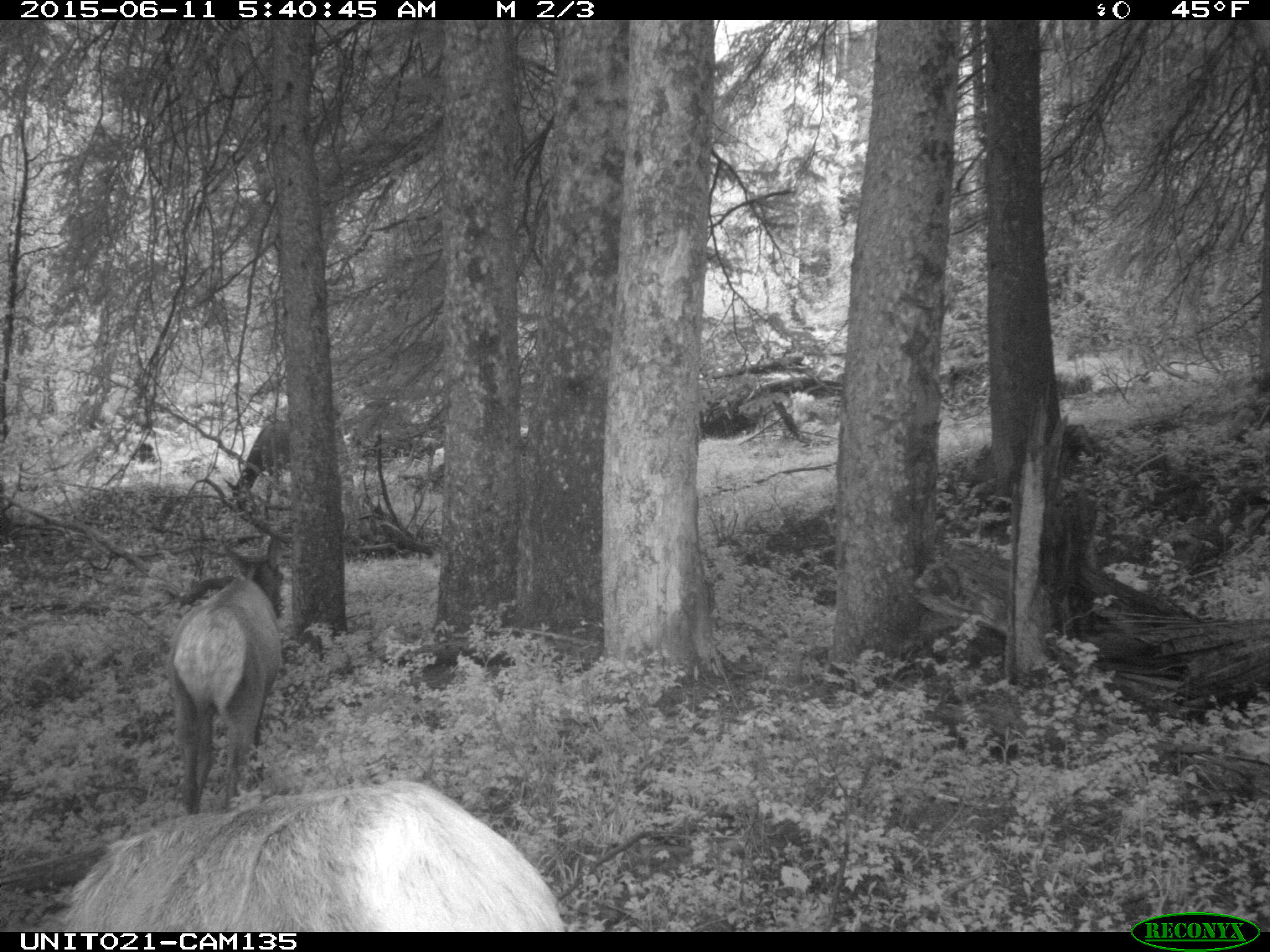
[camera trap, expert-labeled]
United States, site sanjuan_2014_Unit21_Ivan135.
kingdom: Animalia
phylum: Chordata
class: Mammalia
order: Artiodactyla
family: Cervidae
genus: Cervus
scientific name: Cervus elaphus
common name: red deer